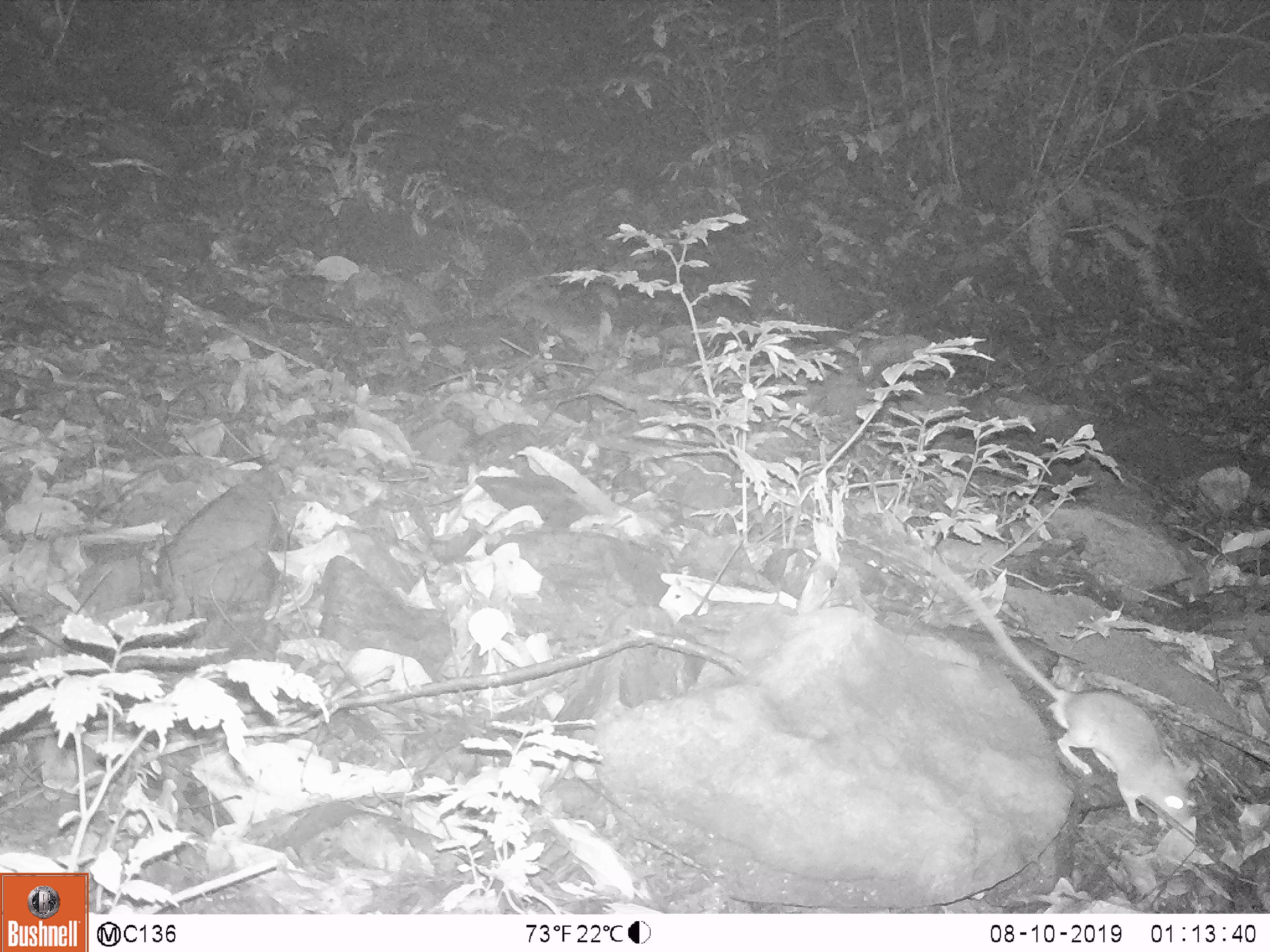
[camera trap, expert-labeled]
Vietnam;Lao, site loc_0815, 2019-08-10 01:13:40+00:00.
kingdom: Animalia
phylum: Chordata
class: Mammalia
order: Rodentia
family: Muridae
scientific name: Muridae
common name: old-world mice and rats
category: unidentified murid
Unidentified murid (old-world mice and rats) (Muridae). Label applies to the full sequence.